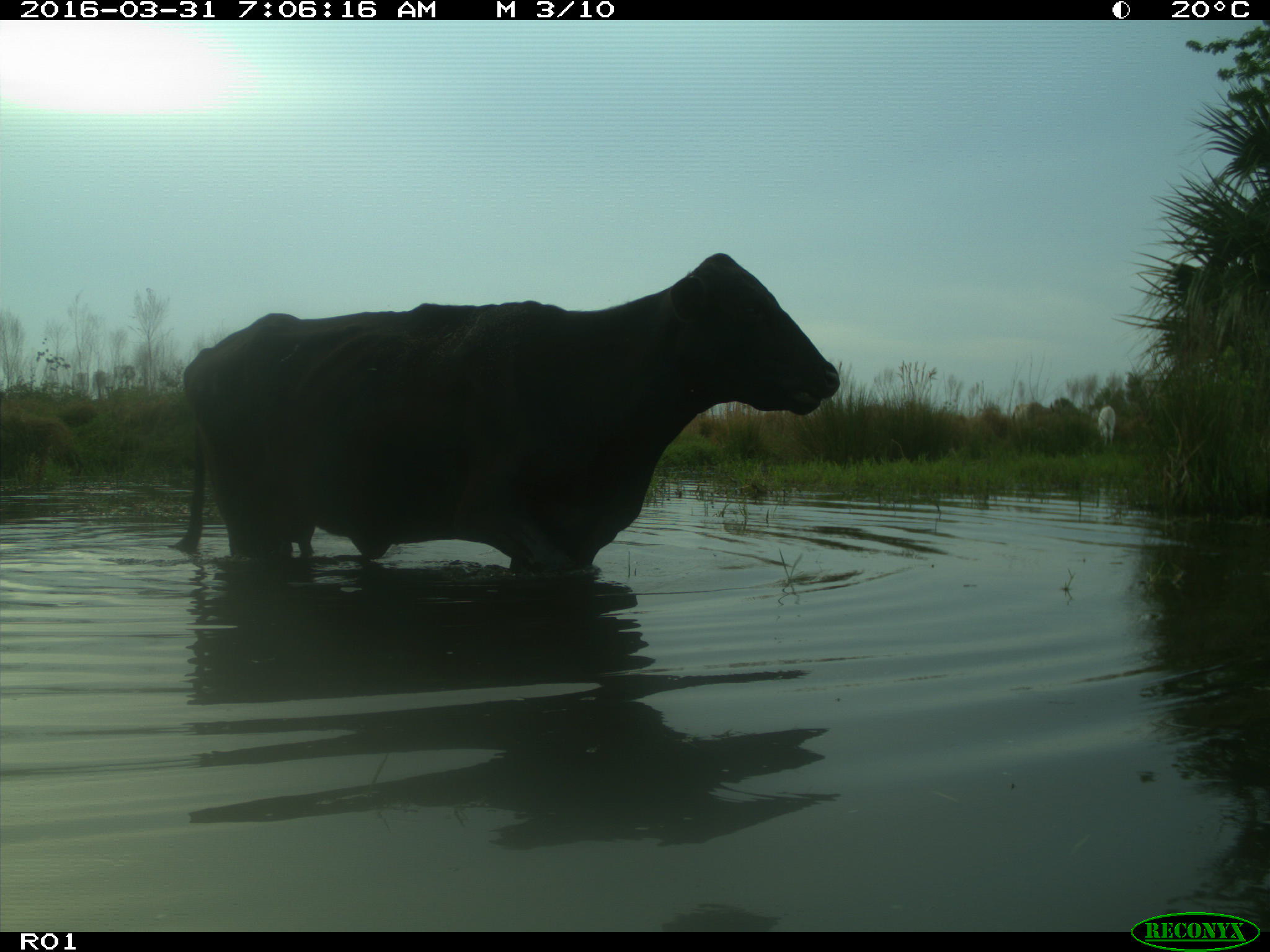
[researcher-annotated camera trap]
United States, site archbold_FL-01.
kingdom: Animalia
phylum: Chordata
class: Mammalia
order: Artiodactyla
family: Bovidae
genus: Bos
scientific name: Bos taurus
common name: domestic cow